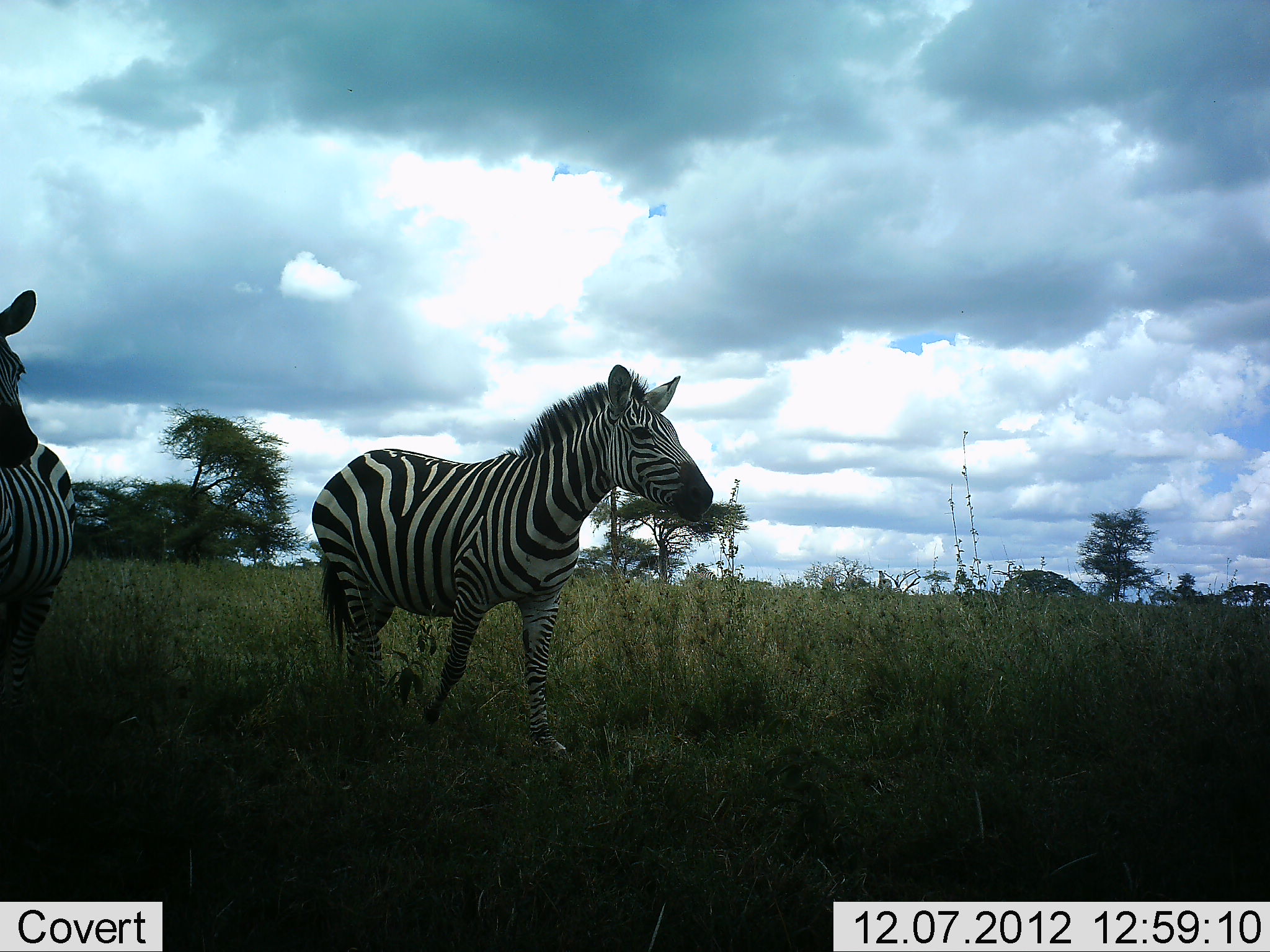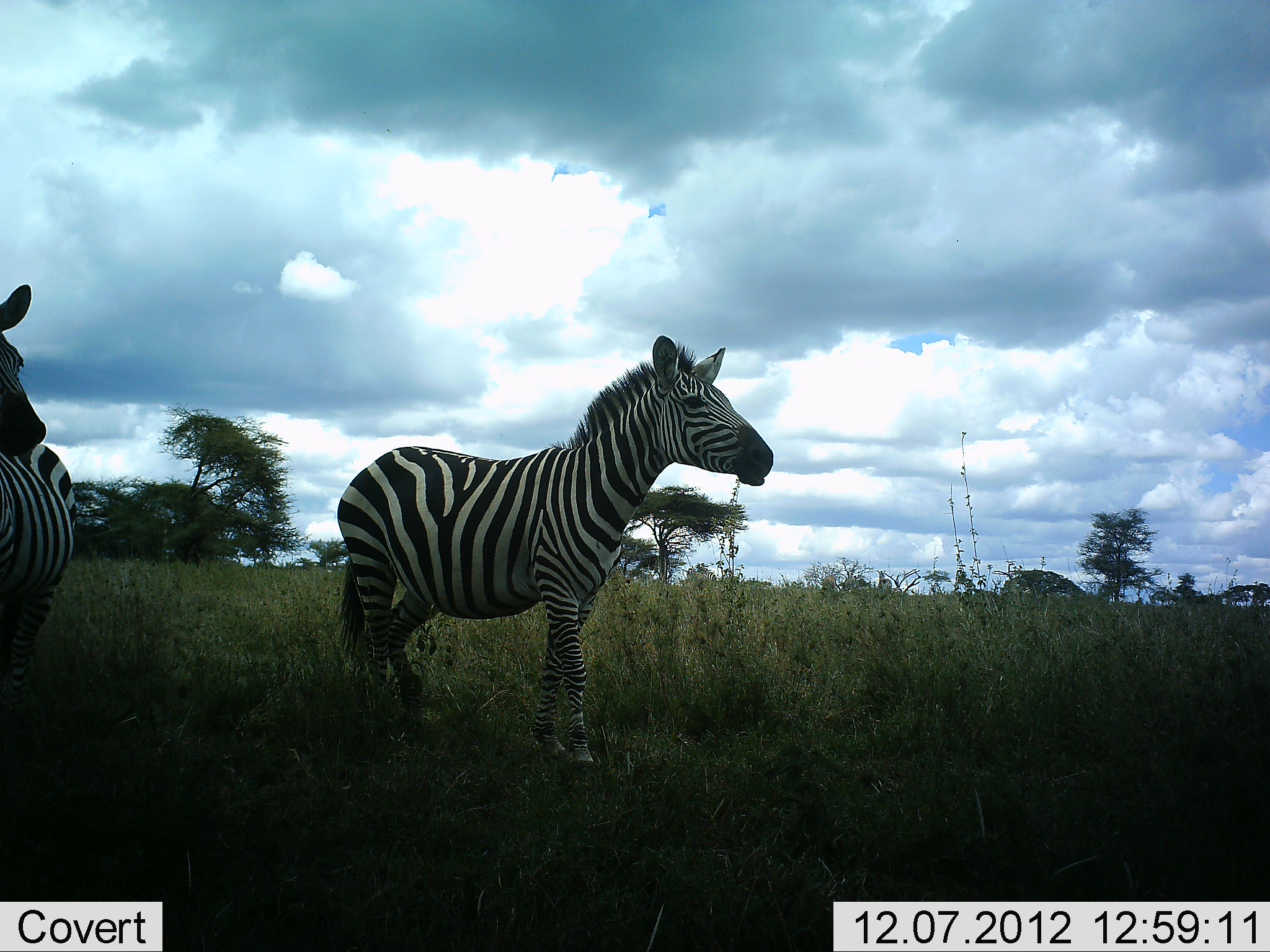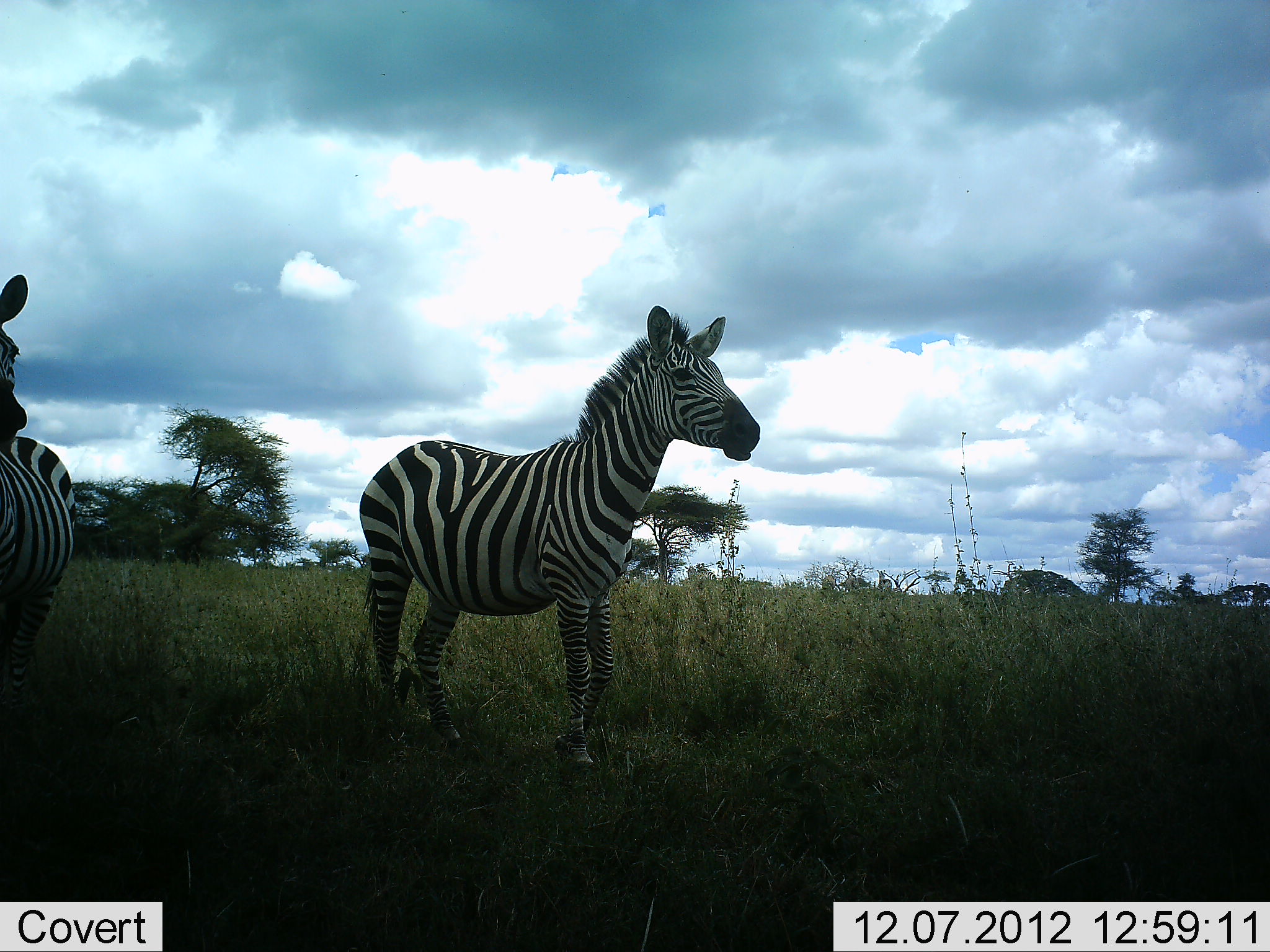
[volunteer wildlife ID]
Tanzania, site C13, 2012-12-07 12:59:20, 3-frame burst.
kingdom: Animalia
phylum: Chordata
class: Mammalia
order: Perissodactyla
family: Equidae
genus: Equus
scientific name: Equus quagga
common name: plains zebra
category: zebra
Zebra (plains zebra) (Equus quagga), count 2. Behavior (volunteer vote fractions): standing 80%, resting 0%, moving 30%, interacting 0%. Young present (vote fraction): 0%. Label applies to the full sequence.